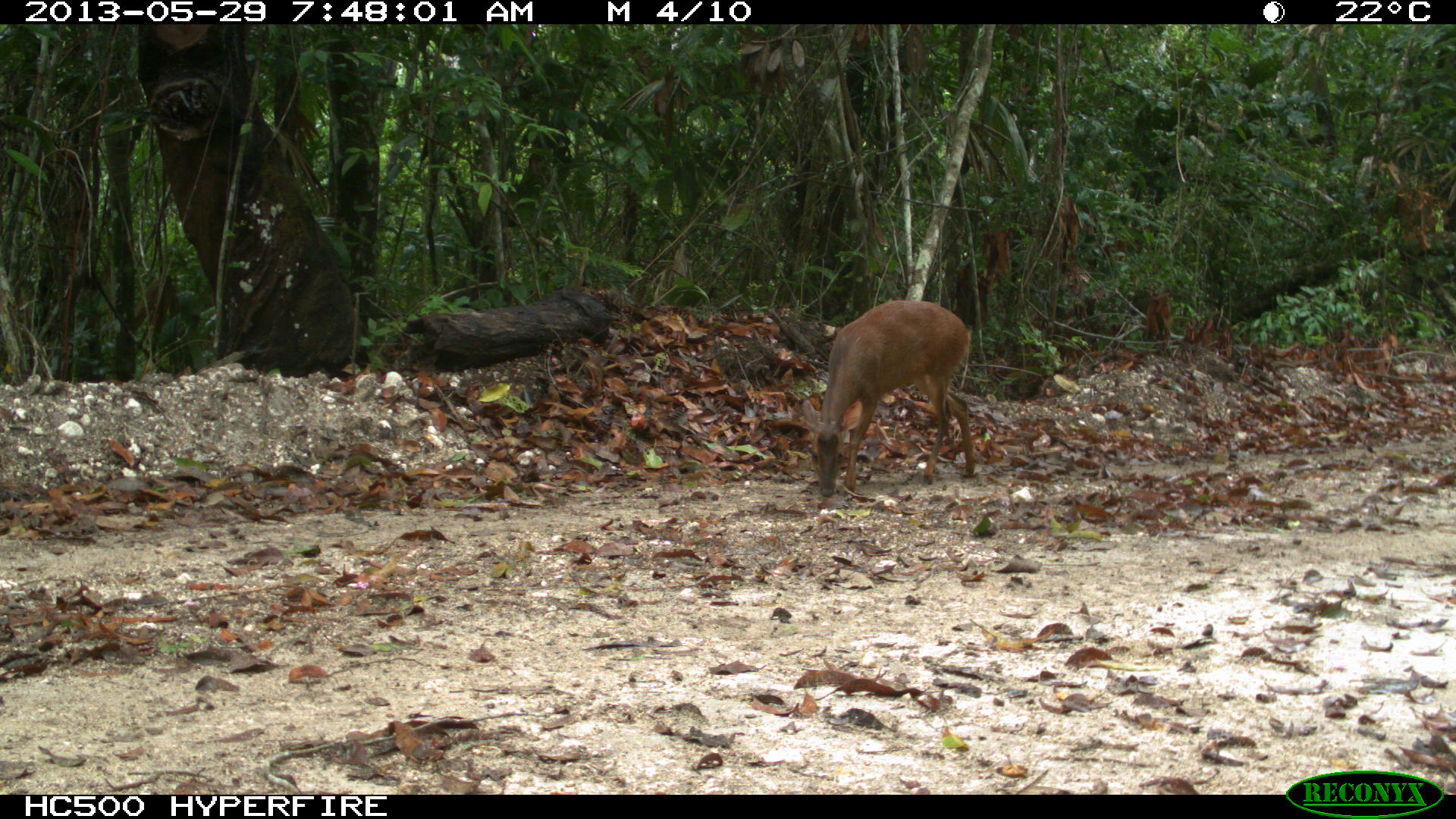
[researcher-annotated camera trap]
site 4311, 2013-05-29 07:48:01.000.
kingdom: Animalia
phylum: Chordata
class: Mammalia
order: Artiodactyla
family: Cervidae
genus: Mazama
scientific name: Mazama temama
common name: central american red brocket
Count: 1.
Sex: female.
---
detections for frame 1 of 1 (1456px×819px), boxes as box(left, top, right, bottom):
mazama temama: box(802, 300, 978, 498)